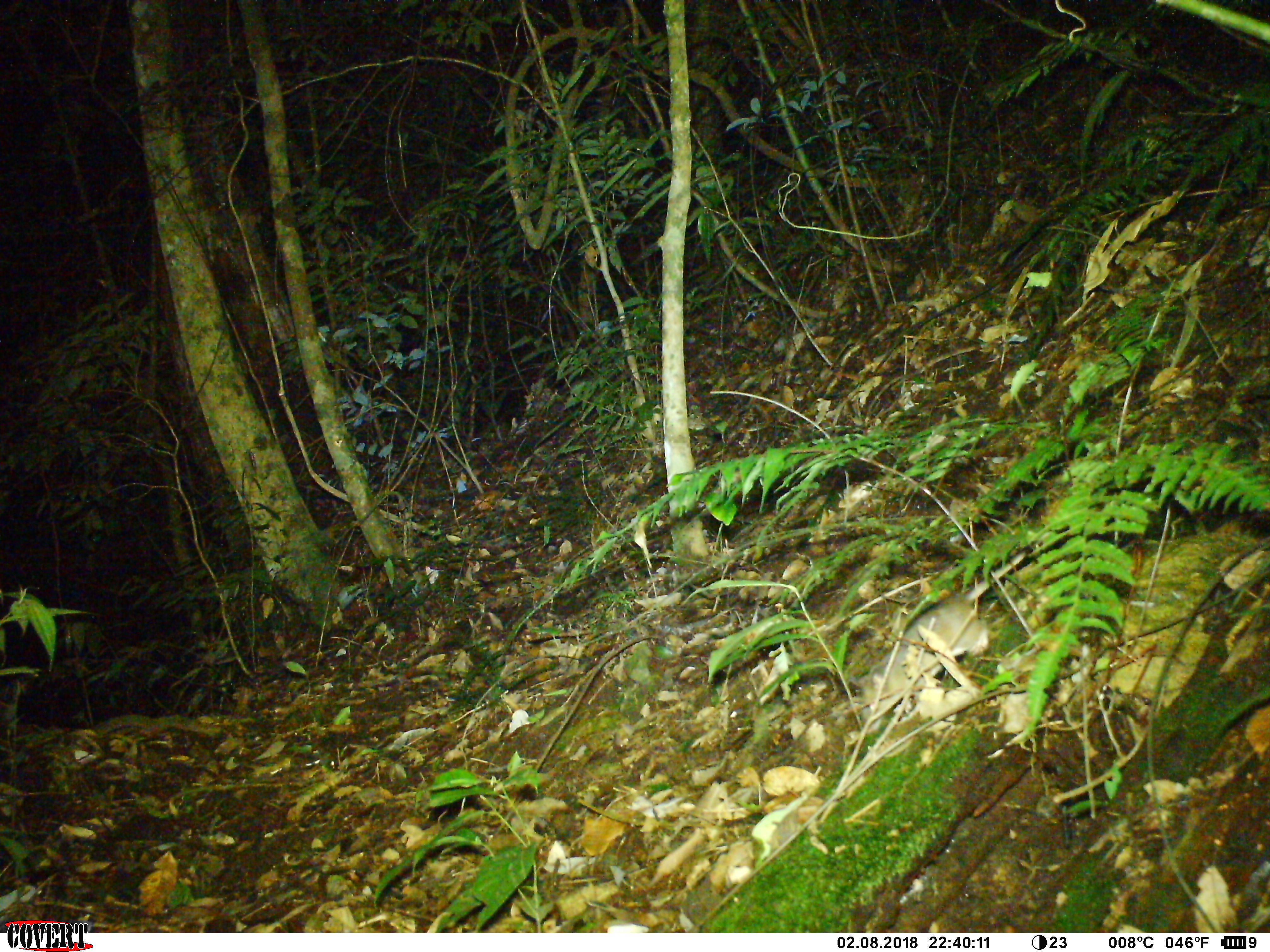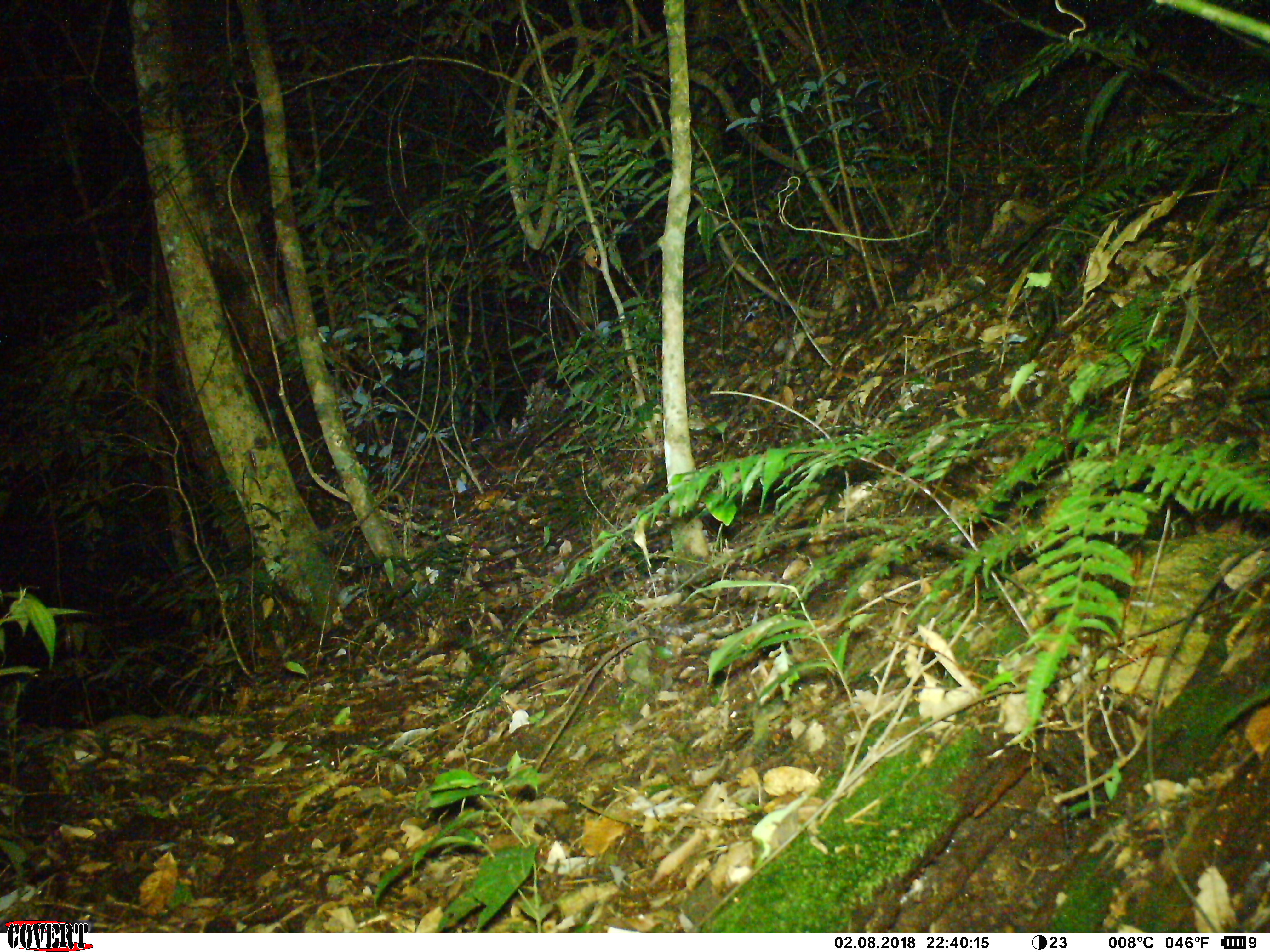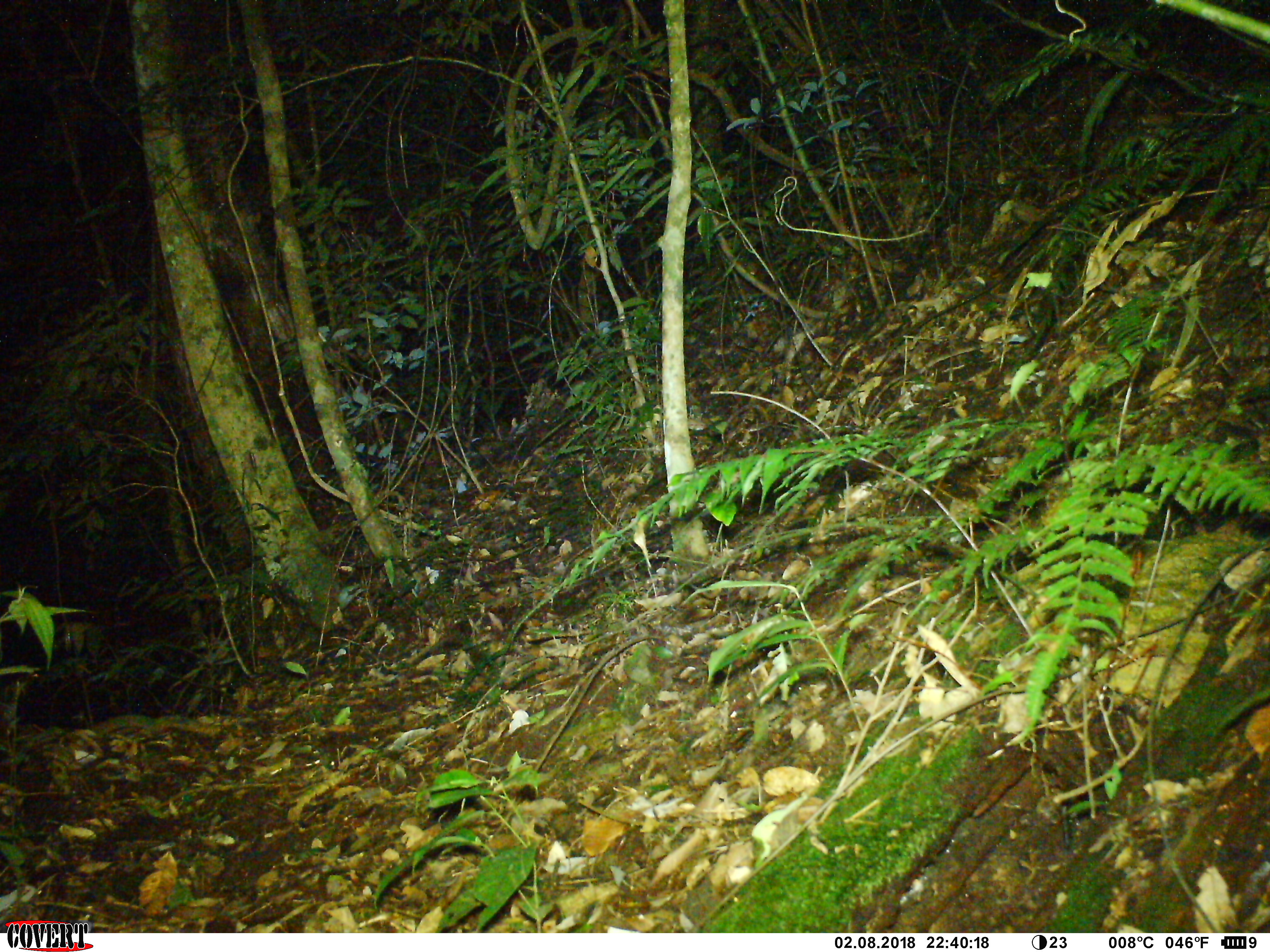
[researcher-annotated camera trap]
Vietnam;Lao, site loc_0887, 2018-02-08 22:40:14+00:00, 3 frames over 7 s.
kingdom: Animalia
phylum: Chordata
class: Mammalia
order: Rodentia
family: Muridae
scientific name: Muridae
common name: old-world mice and rats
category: unidentified murid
Unidentified murid (old-world mice and rats) (Muridae). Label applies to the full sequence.